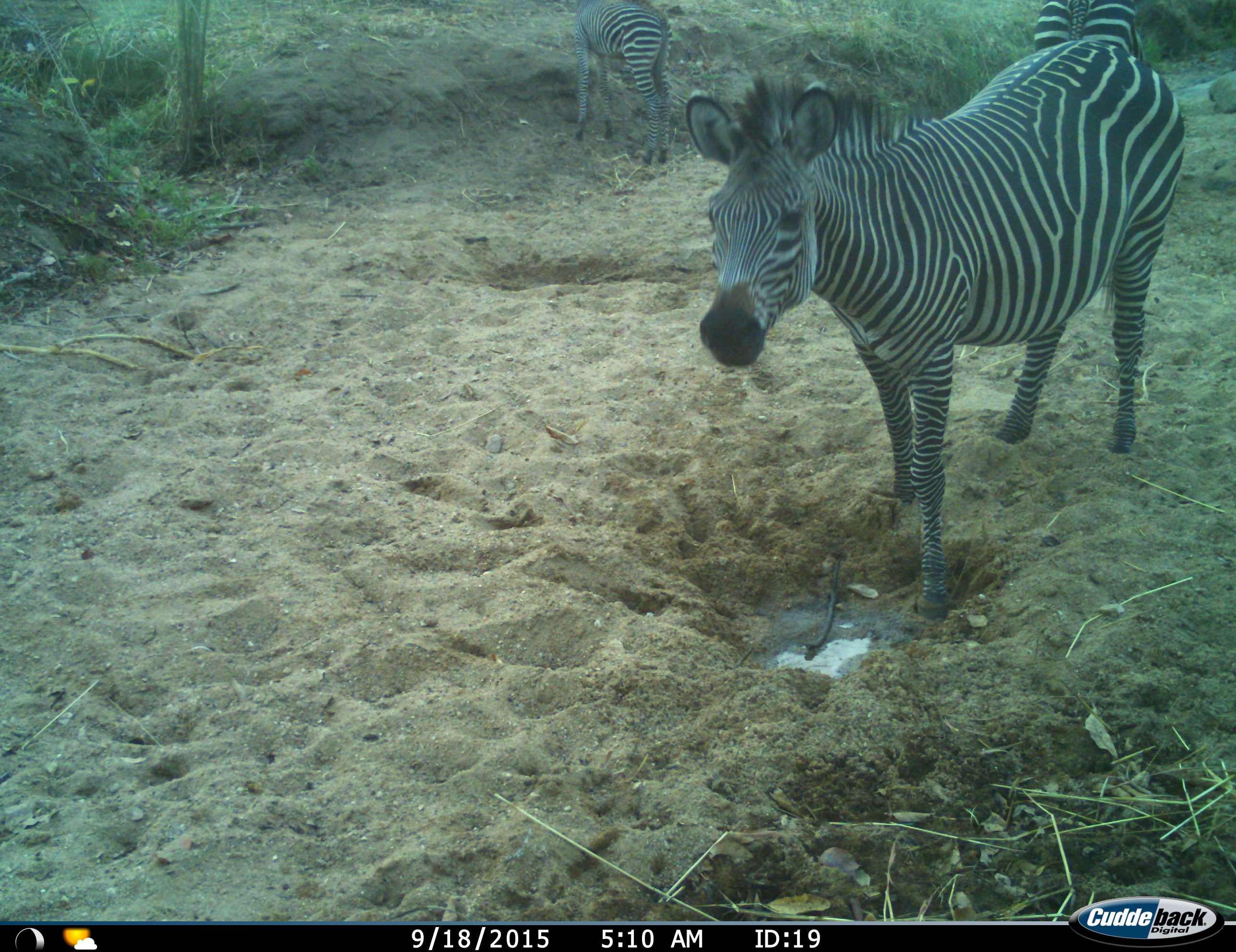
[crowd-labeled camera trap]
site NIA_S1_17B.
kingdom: Animalia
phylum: Chordata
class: Mammalia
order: Perissodactyla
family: Equidae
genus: Equus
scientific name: Equus quagga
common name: plains zebra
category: zebraplains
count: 3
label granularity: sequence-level